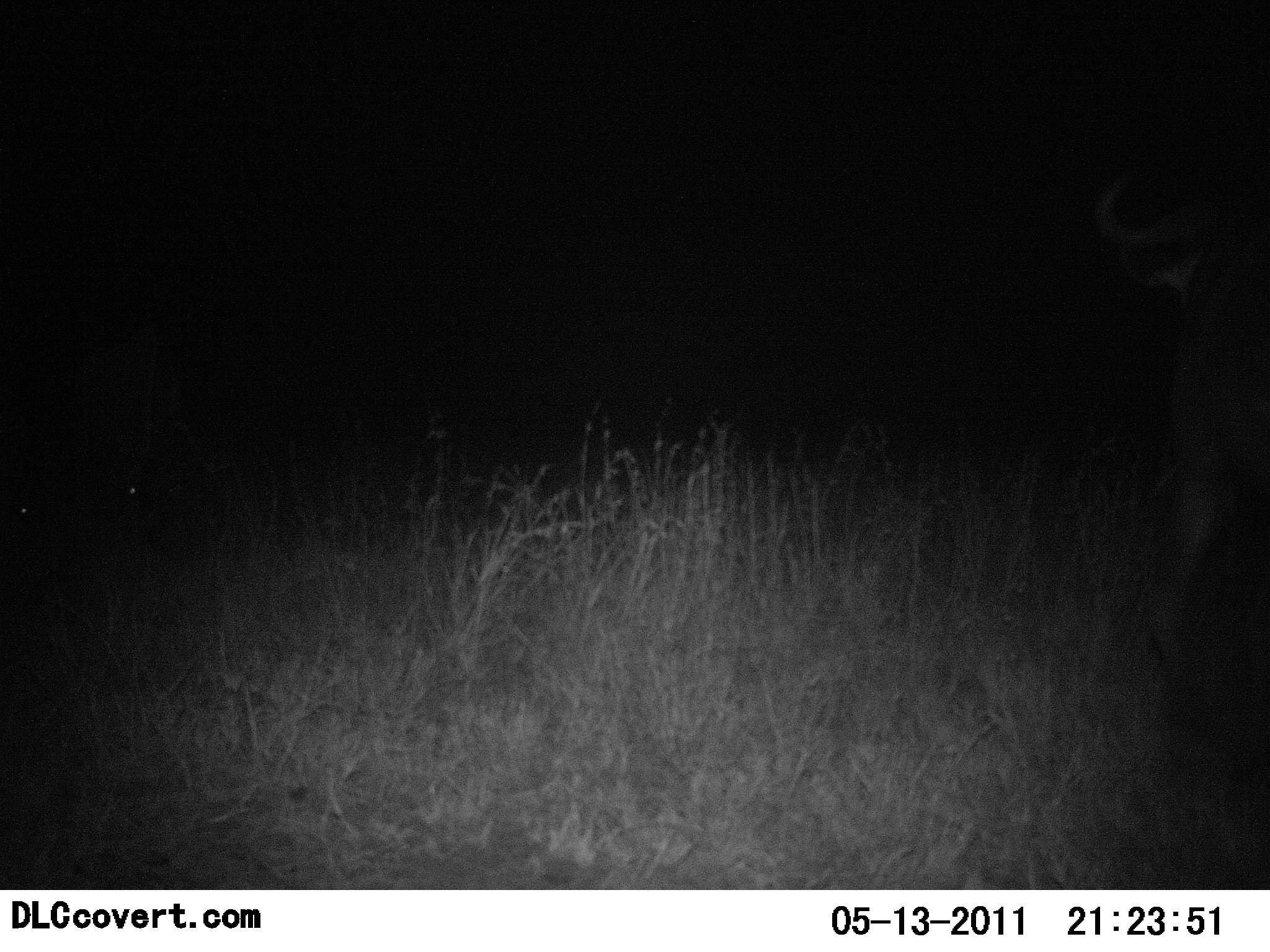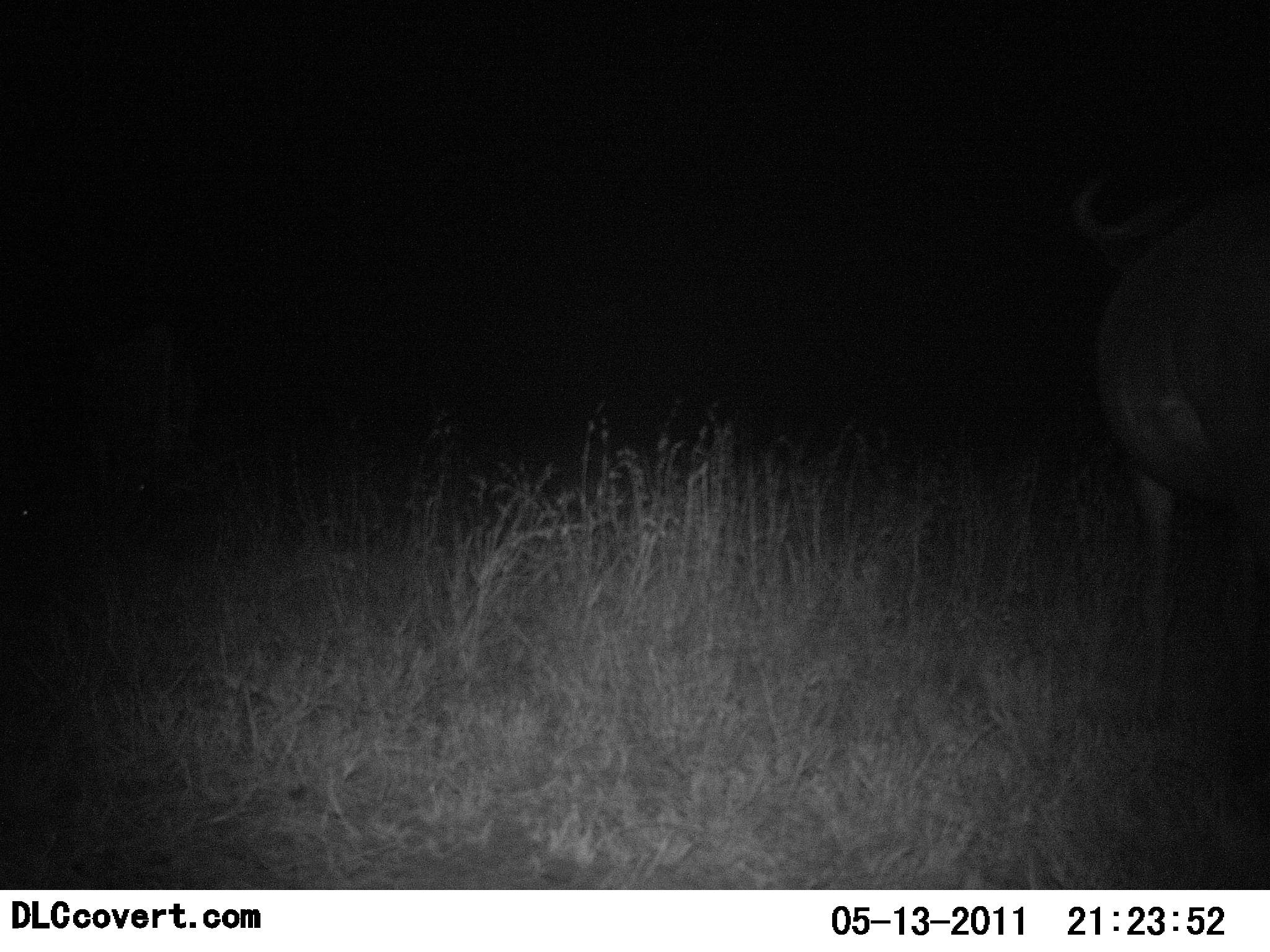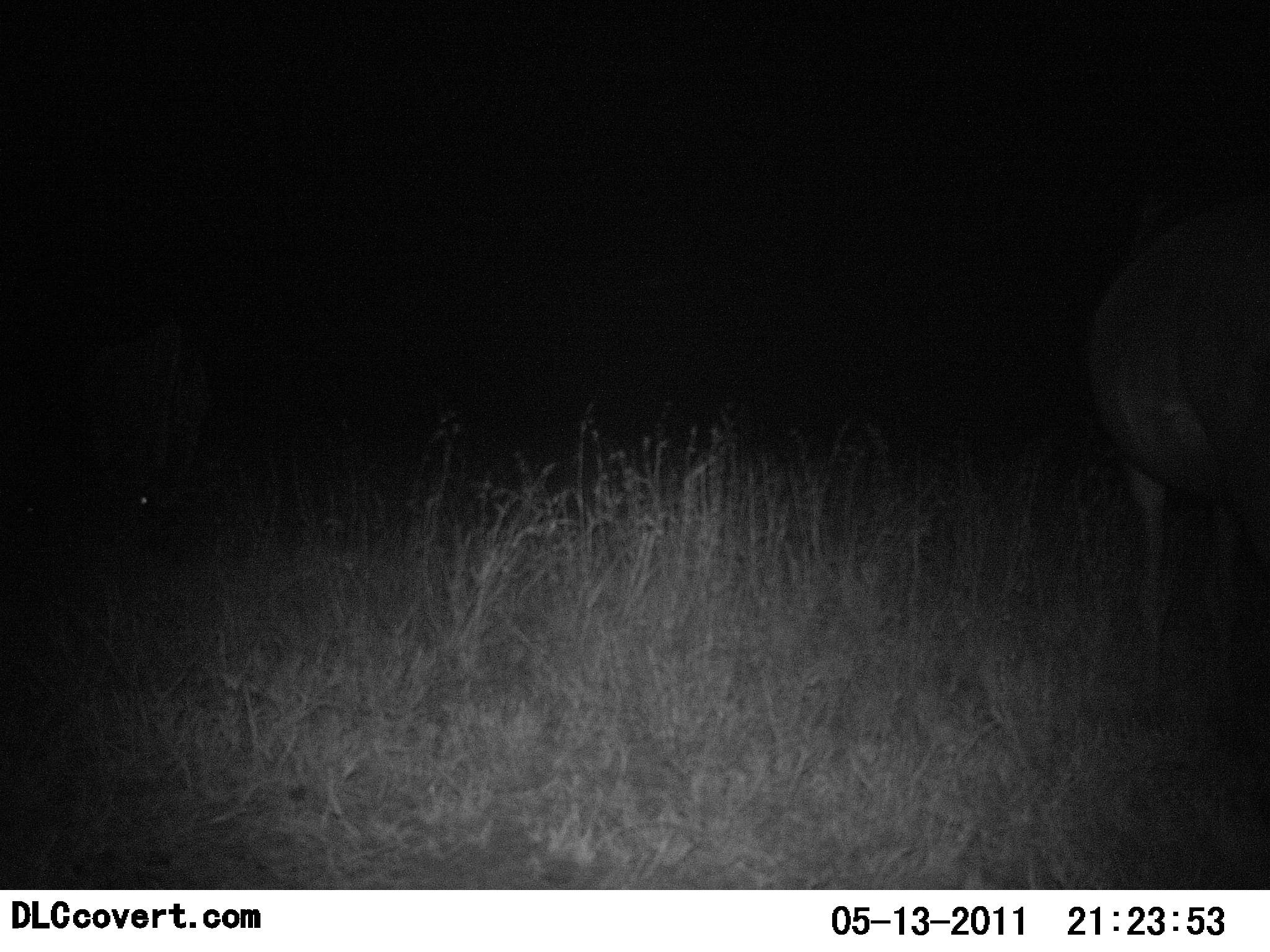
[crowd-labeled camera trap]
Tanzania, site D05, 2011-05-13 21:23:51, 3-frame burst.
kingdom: Animalia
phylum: Chordata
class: Mammalia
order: Artiodactyla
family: Bovidae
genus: Connochaetes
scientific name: Connochaetes taurinus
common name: blue wildebeest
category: wildebeest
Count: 1.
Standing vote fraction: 90%.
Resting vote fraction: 0%.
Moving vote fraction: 20%.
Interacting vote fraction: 0%.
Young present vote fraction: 0%.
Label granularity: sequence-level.